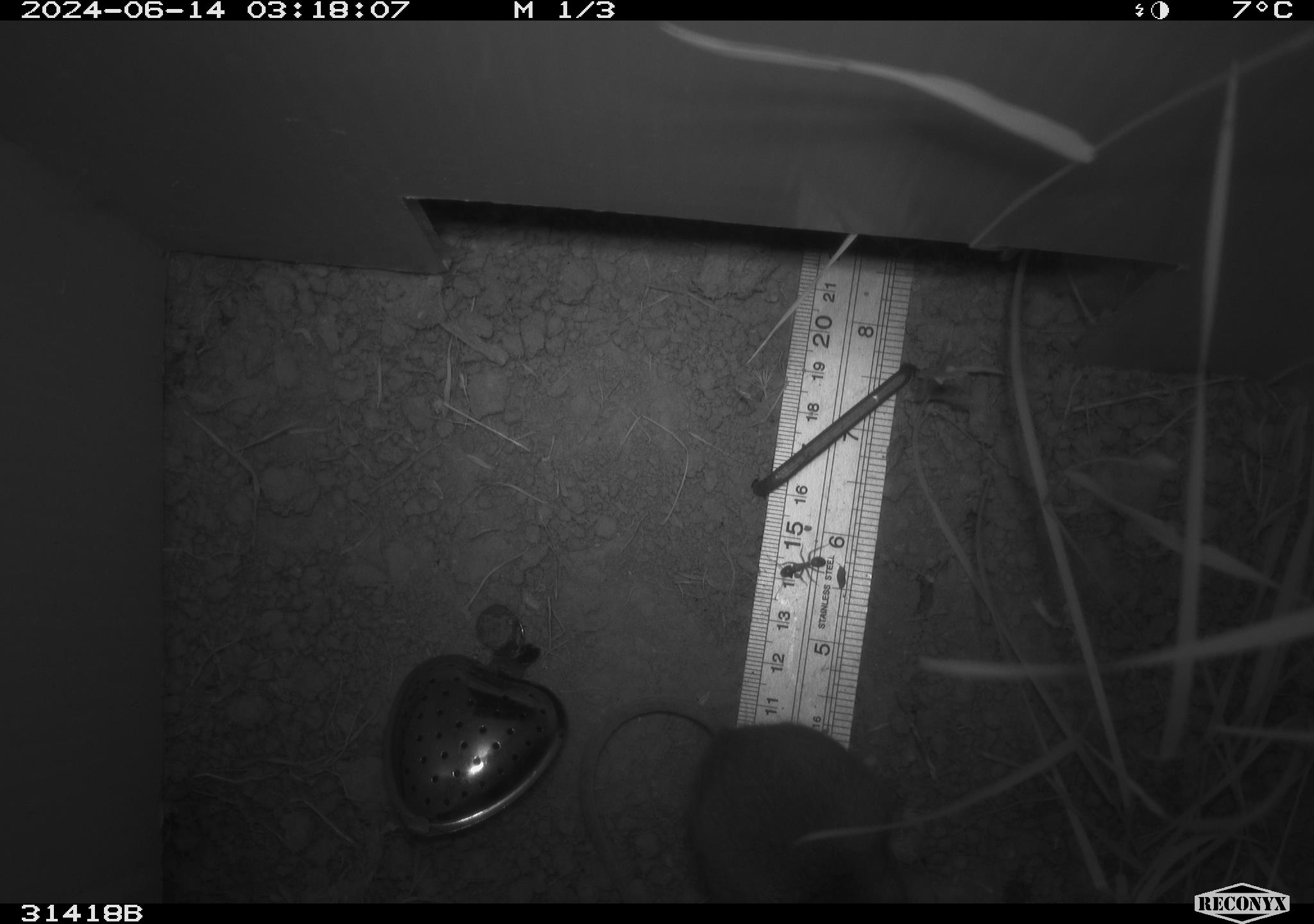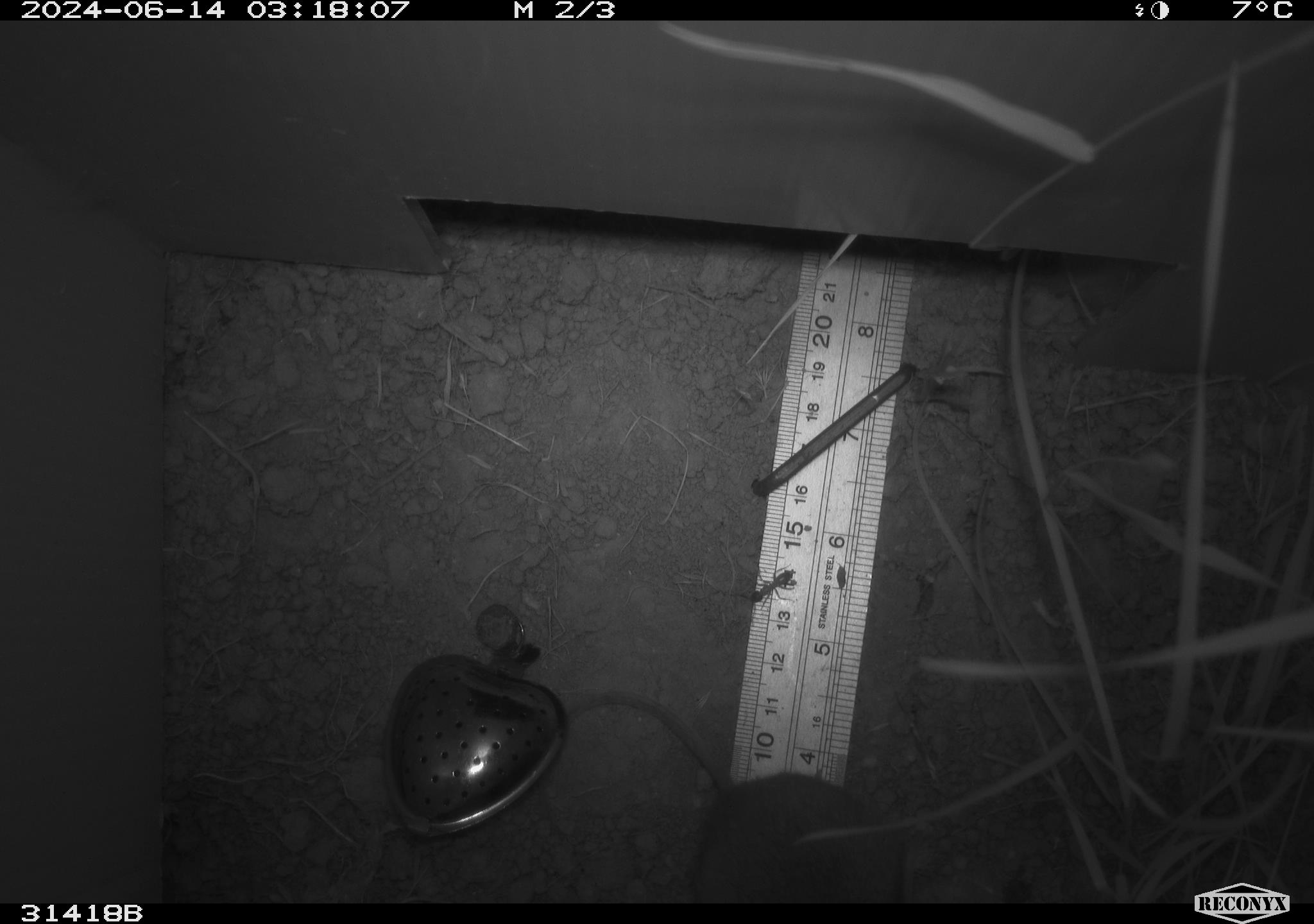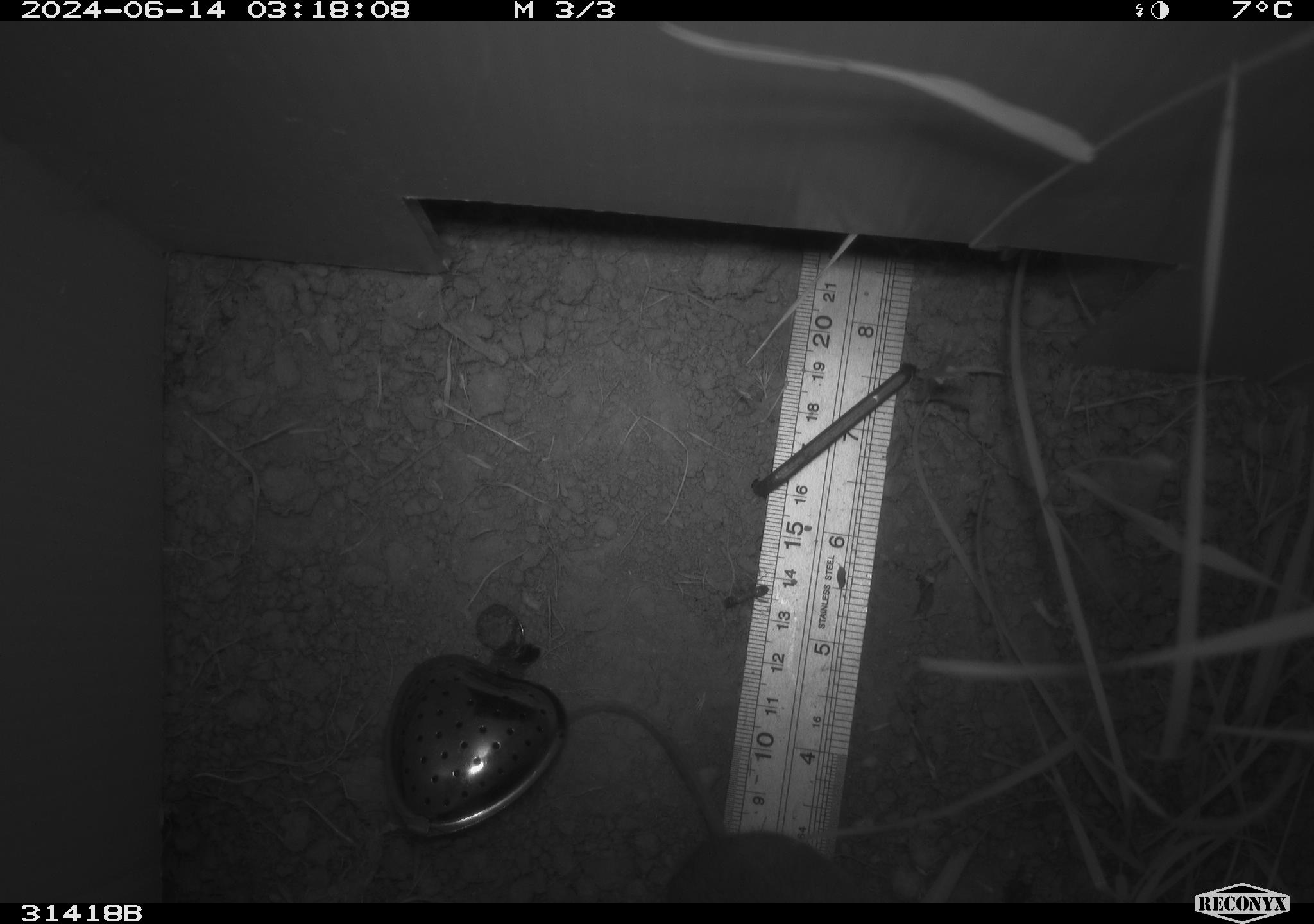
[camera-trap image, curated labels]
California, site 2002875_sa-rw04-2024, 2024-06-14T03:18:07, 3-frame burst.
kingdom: Animalia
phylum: Chordata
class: Mammalia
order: Rodentia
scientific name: Rodentia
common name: rodent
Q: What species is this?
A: Rodent (Rodentia).